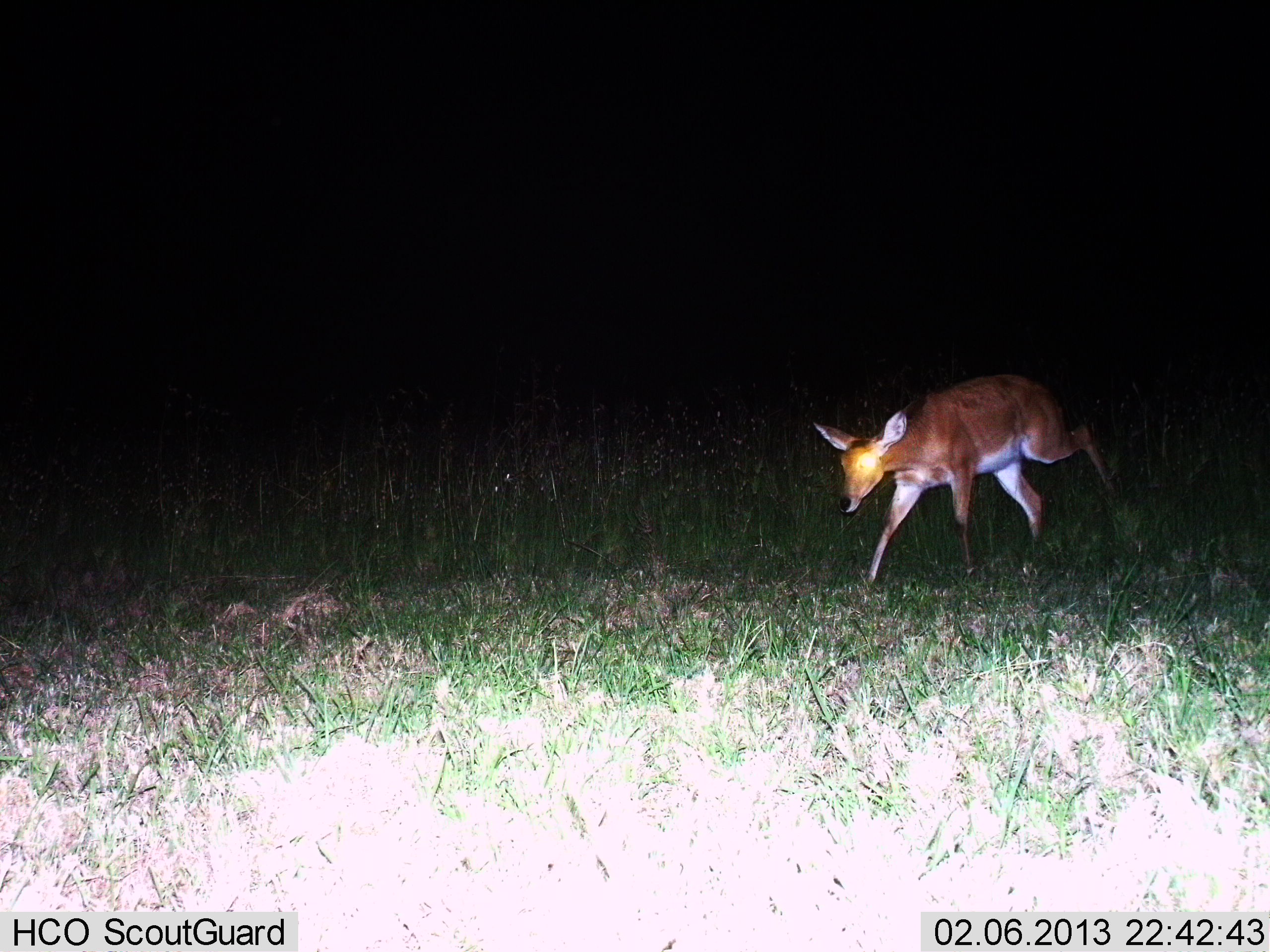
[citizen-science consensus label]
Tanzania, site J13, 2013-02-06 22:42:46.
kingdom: Animalia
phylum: Chordata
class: Mammalia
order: Artiodactyla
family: Bovidae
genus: Redunca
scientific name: Redunca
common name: reedbuck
Reedbuck (Redunca), count 1. Behavior (volunteer vote fractions): standing 12%, resting 0%, moving 88%, interacting 0%. Young present (vote fraction): 0%. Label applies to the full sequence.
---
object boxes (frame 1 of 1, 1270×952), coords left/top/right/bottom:
animal: 809/371/1123/599